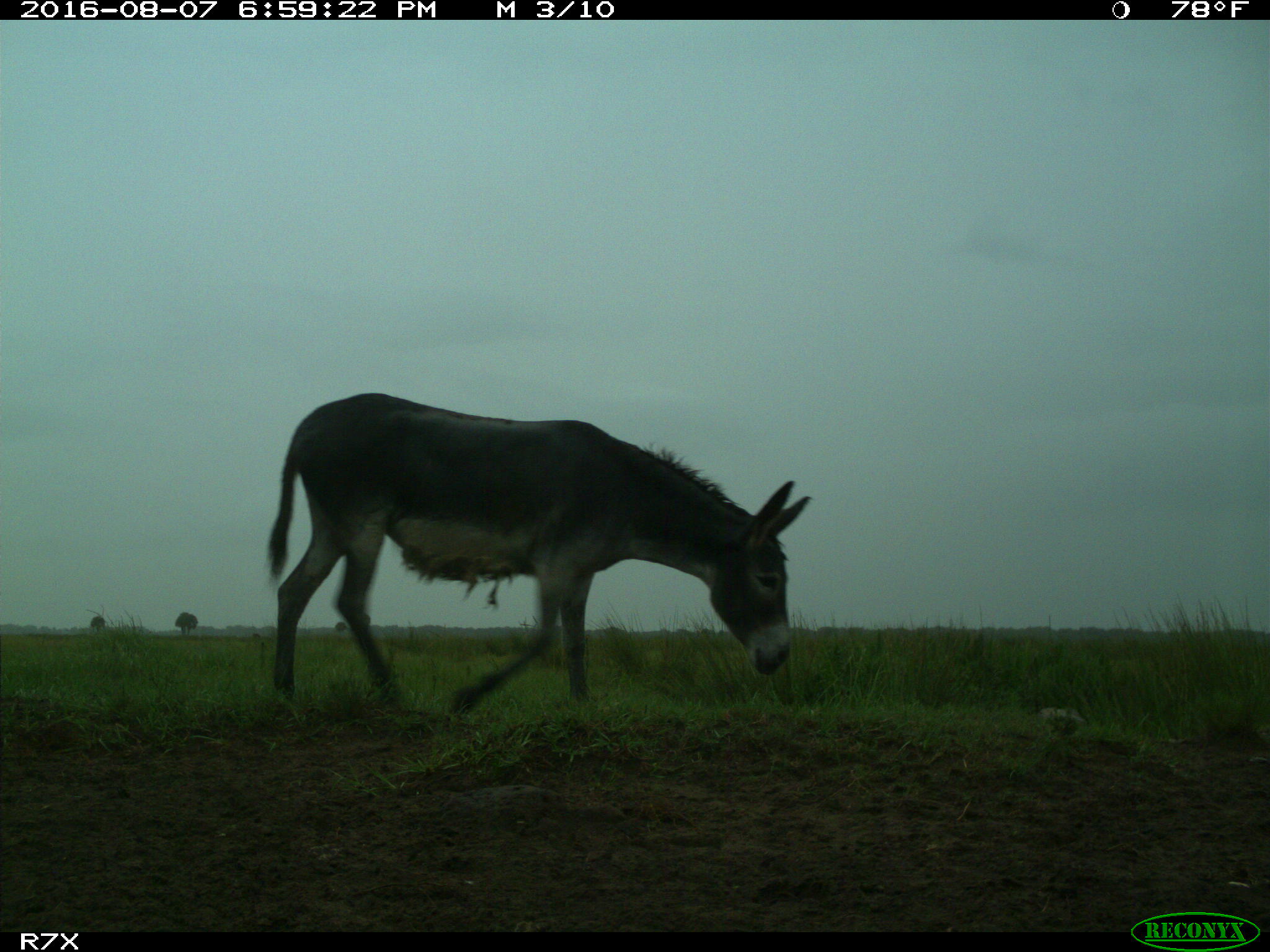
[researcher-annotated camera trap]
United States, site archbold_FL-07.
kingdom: Animalia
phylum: Chordata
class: Mammalia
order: Perissodactyla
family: Equidae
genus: Equus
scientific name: Equus africanus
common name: african wild ass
Equus africanus (african wild ass).